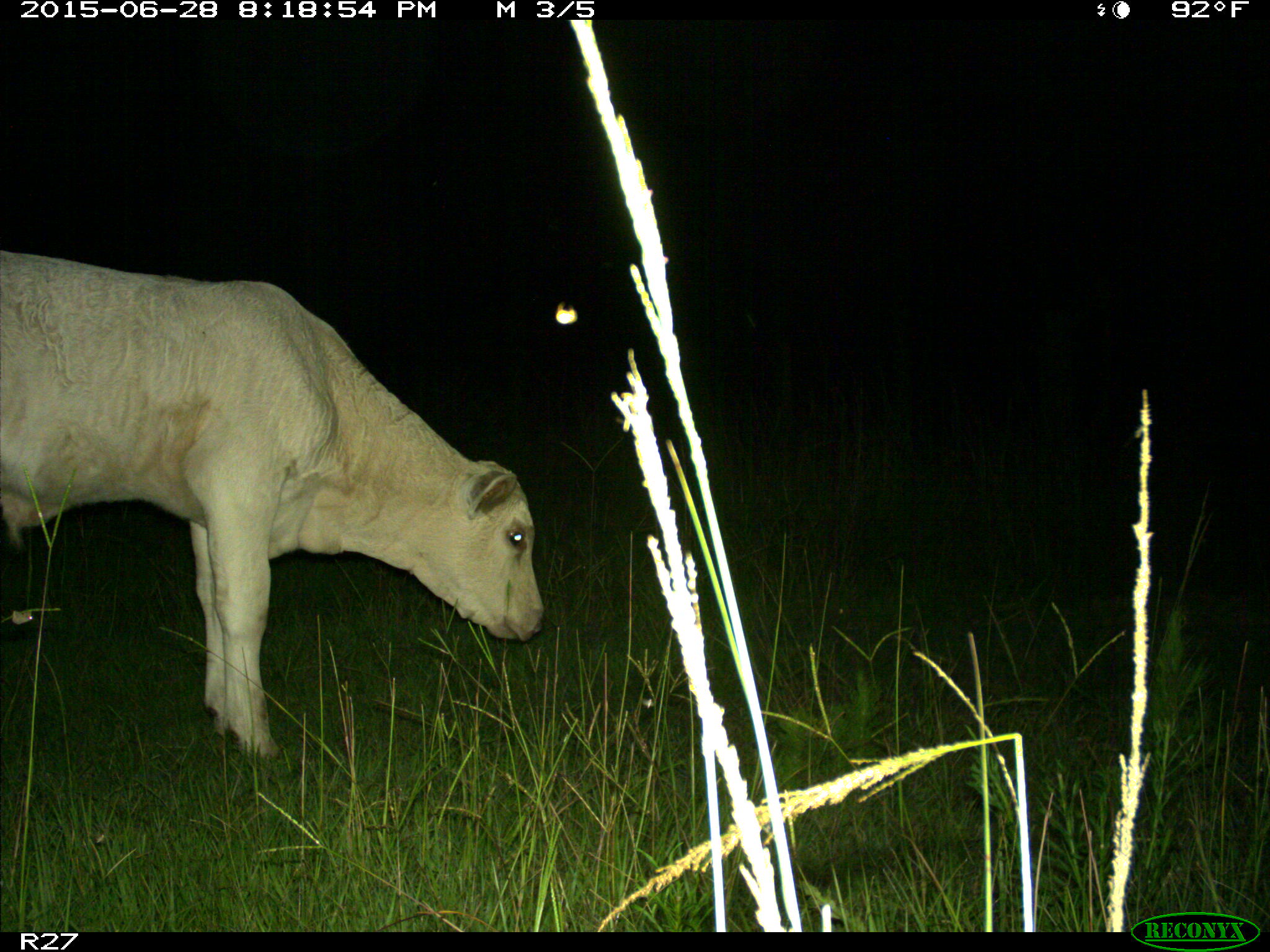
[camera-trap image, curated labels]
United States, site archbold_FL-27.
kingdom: Animalia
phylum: Chordata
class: Mammalia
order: Artiodactyla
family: Bovidae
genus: Bos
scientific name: Bos taurus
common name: domestic cow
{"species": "Bos taurus (domestic cow)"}